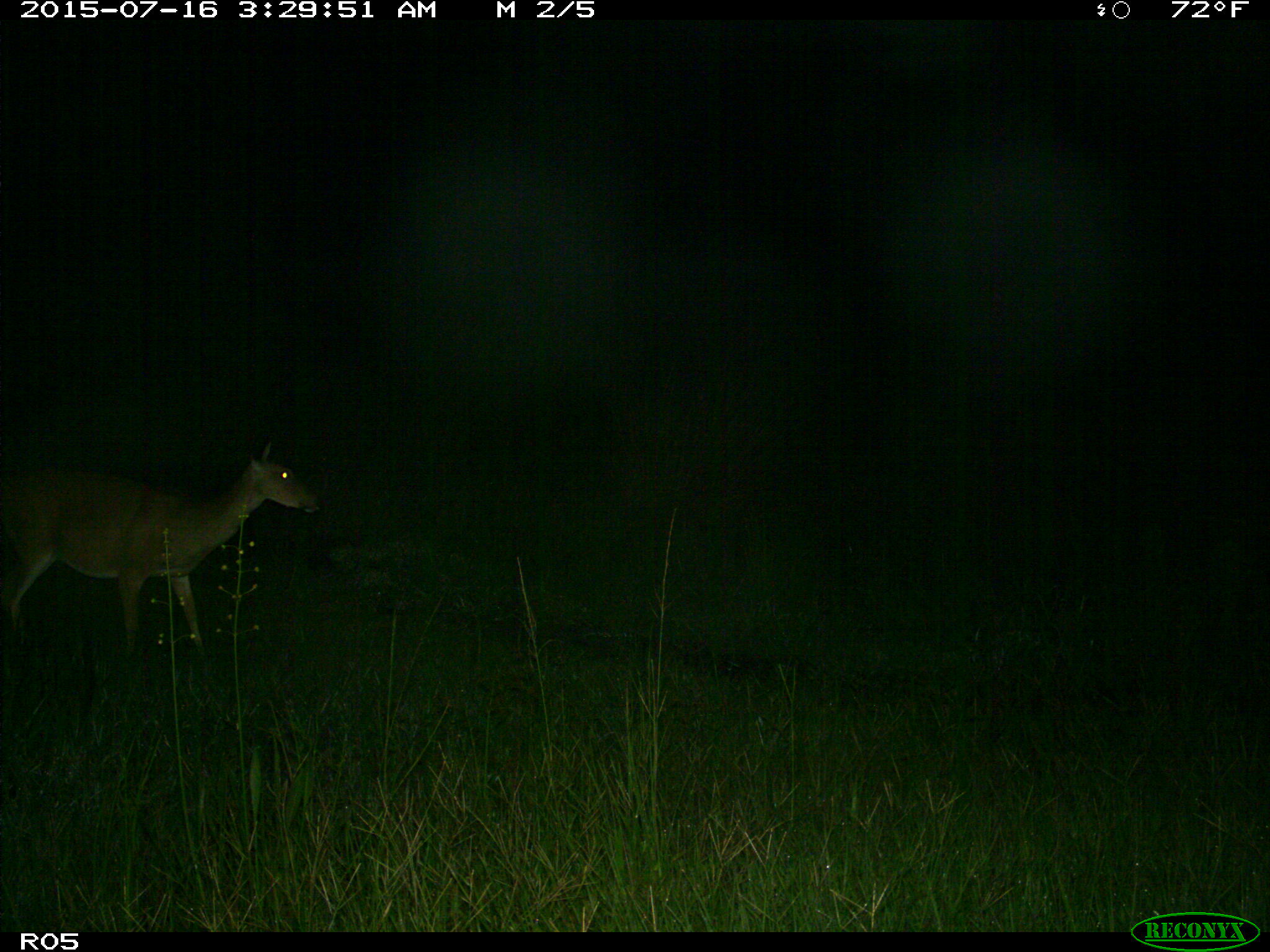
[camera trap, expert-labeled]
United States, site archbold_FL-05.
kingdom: Animalia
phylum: Chordata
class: Mammalia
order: Artiodactyla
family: Cervidae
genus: Odocoileus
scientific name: Odocoileus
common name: deer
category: unidentified deer